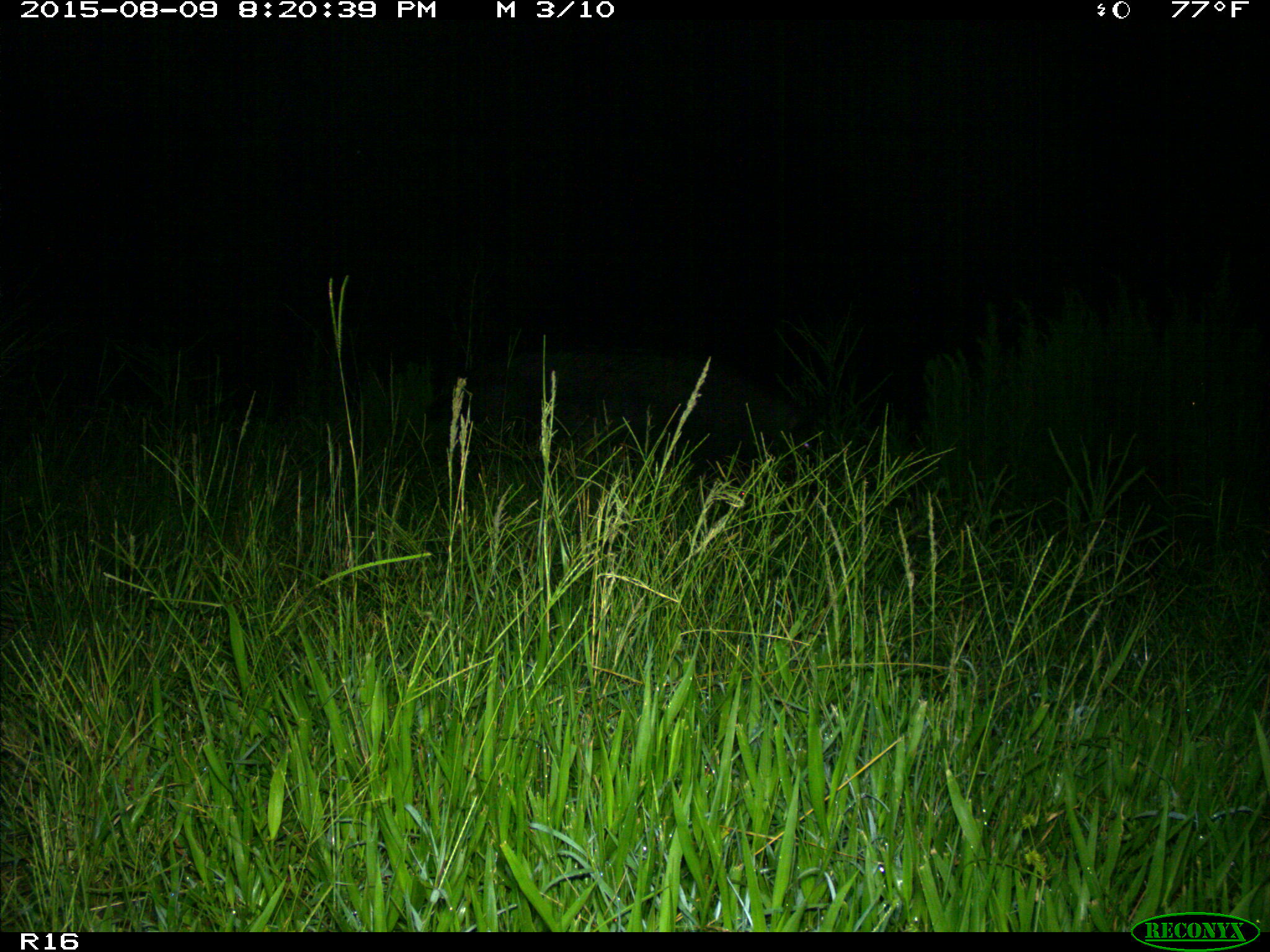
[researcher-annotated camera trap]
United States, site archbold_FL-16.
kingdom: Animalia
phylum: Chordata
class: Mammalia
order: Artiodactyla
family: Suidae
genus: Sus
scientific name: Sus scrofa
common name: wild boar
Sus scrofa (wild boar).